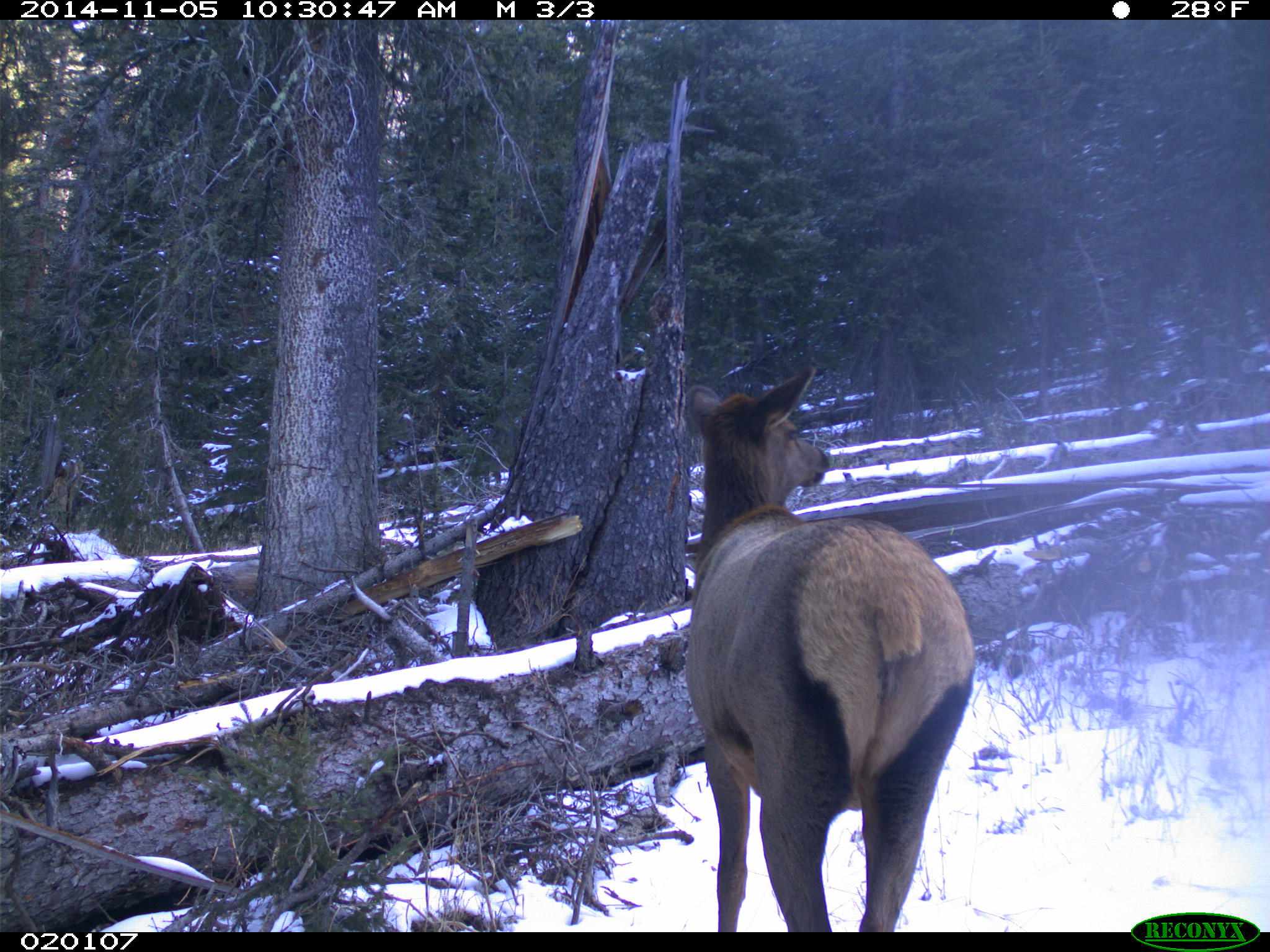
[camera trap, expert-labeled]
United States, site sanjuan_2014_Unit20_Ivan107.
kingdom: Animalia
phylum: Chordata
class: Mammalia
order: Artiodactyla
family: Cervidae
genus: Cervus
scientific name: Cervus elaphus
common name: red deer